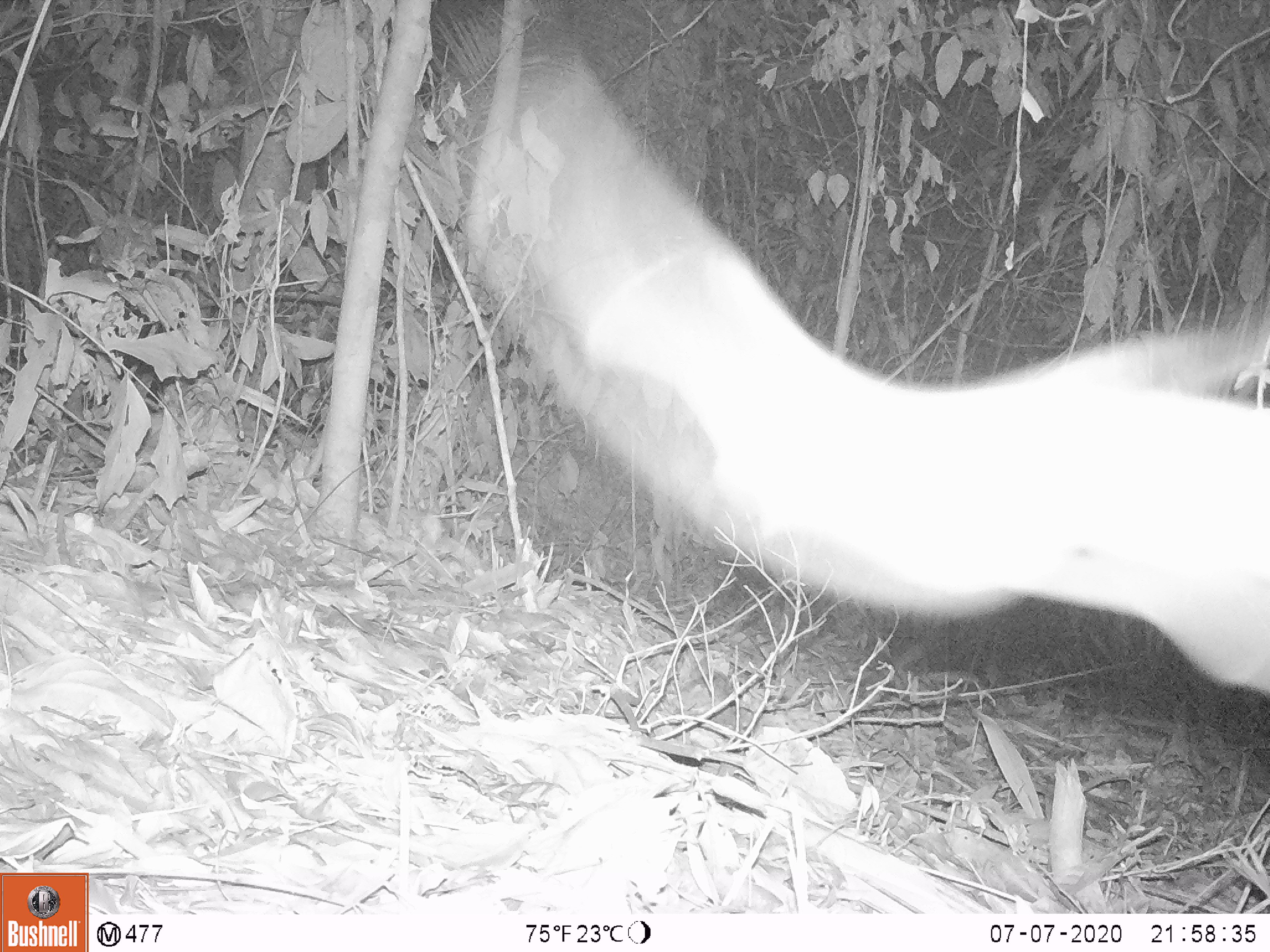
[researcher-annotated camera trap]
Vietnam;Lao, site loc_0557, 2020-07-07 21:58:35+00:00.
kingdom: Animalia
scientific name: Animalia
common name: animal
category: unidentified animal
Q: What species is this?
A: Unidentified animal (animal) (Animalia).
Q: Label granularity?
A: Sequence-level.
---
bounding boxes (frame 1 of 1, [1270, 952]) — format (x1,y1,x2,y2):
unidentified animal: (442,48,1268,691)